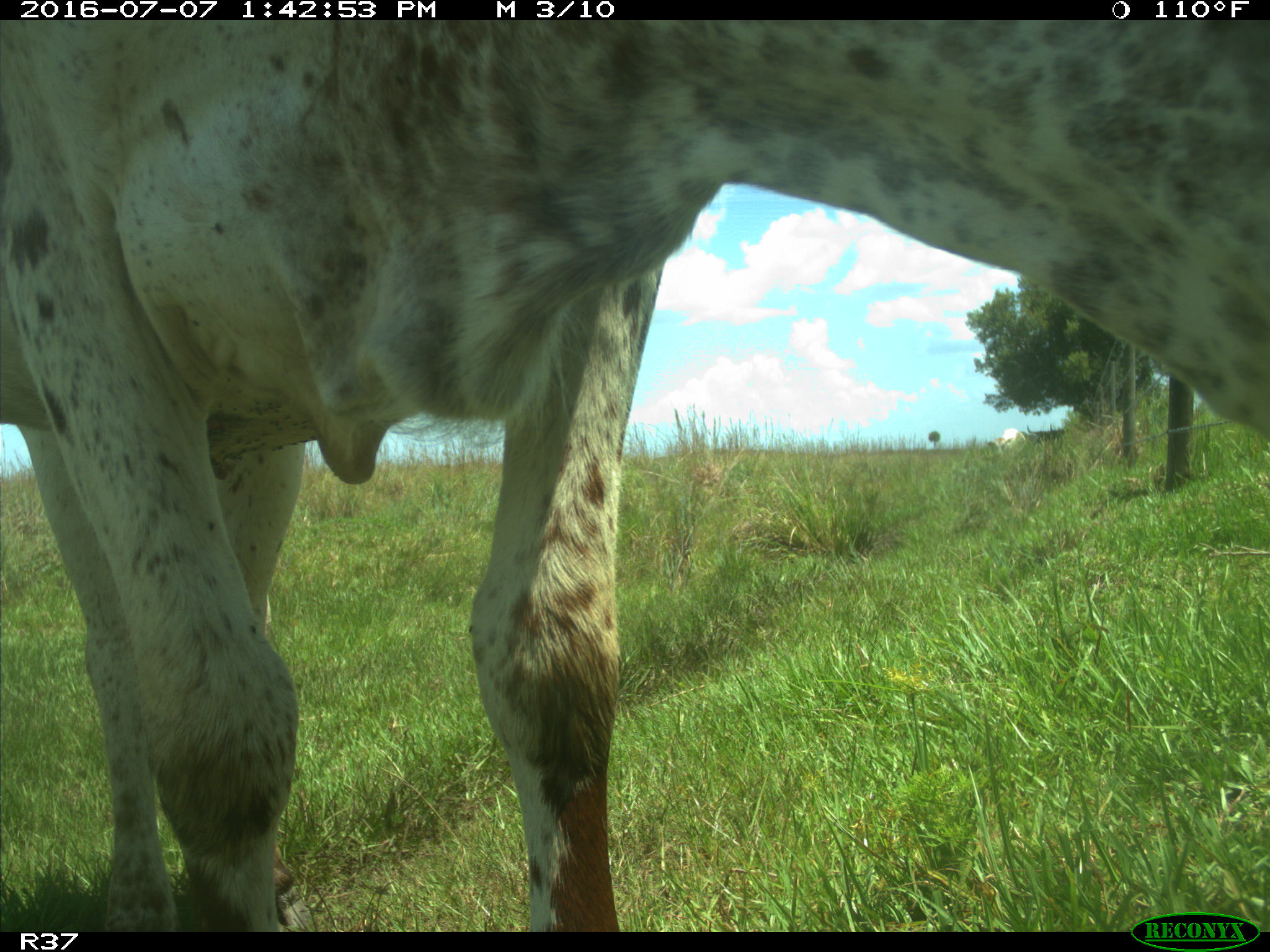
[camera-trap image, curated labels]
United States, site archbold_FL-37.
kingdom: Animalia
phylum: Chordata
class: Mammalia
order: Artiodactyla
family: Bovidae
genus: Bos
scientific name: Bos taurus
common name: domestic cow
Bos taurus (domestic cow).